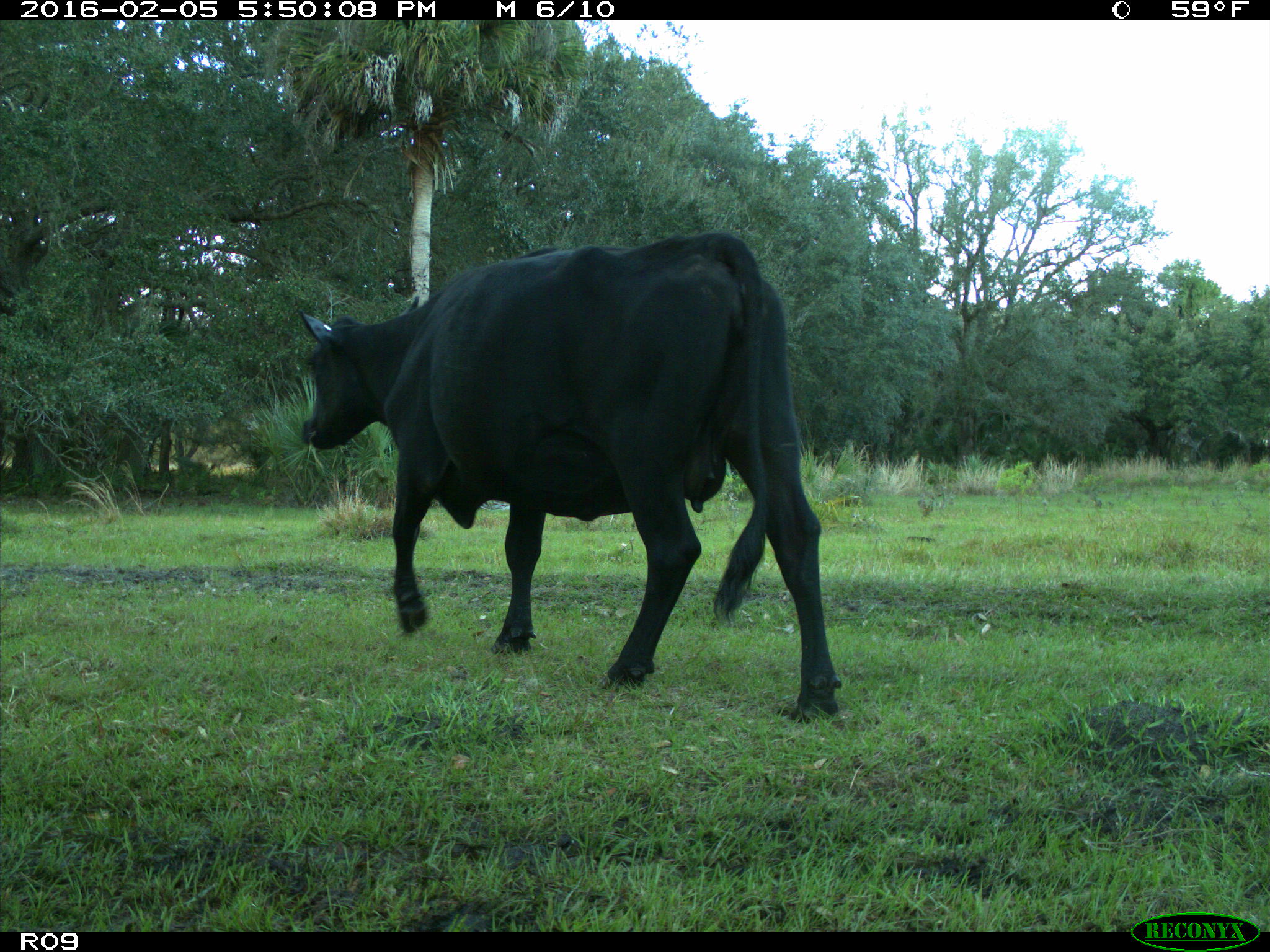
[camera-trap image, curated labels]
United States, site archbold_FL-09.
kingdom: Animalia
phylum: Chordata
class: Mammalia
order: Artiodactyla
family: Bovidae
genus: Bos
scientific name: Bos taurus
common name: domestic cow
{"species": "Bos taurus (domestic cow)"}